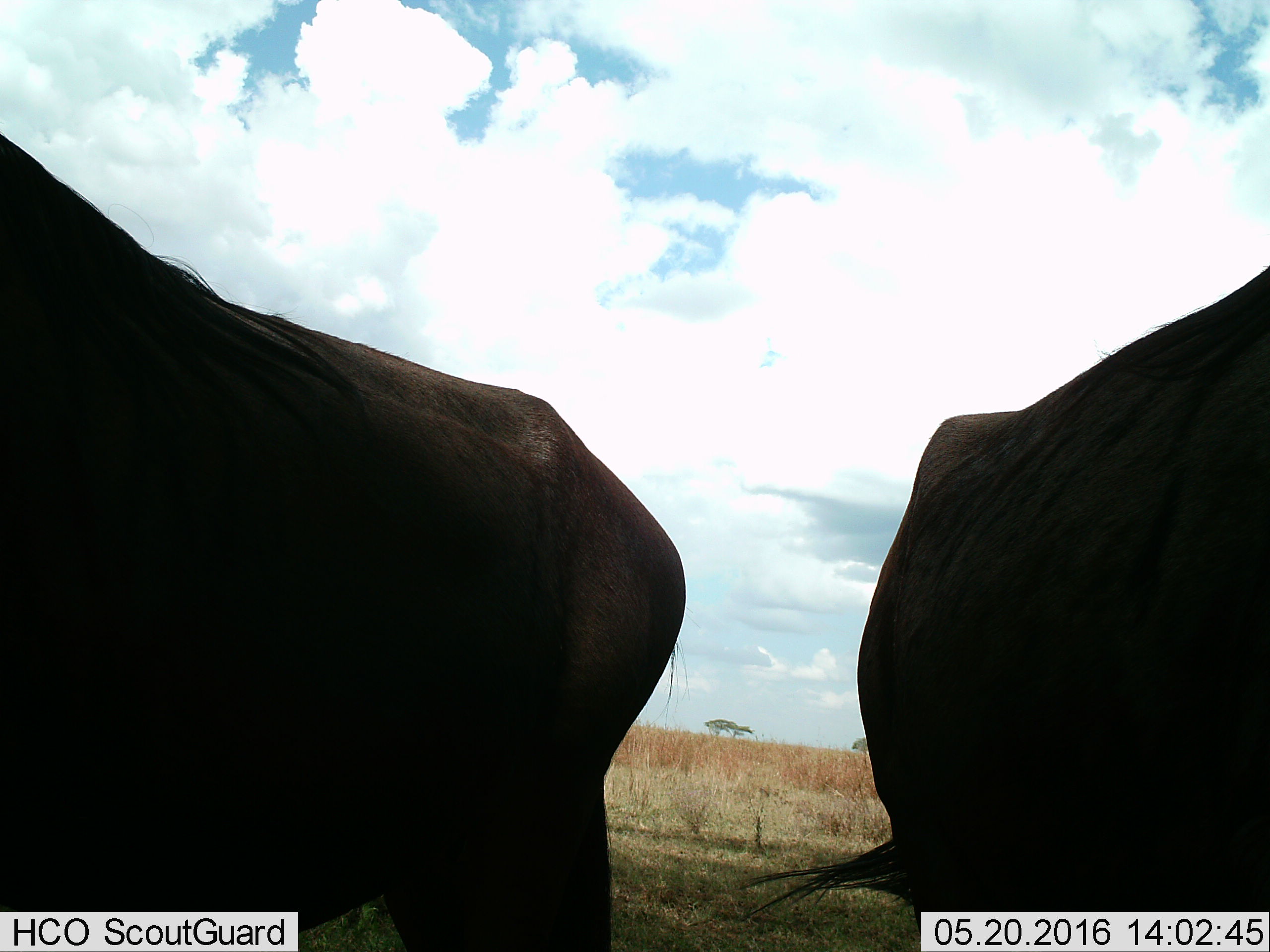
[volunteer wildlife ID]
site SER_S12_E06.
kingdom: Animalia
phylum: Chordata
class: Mammalia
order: Artiodactyla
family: Bovidae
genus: Connochaetes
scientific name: Connochaetes taurinus taurinus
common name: blue wildebeest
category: wildebeestblue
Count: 2.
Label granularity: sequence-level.